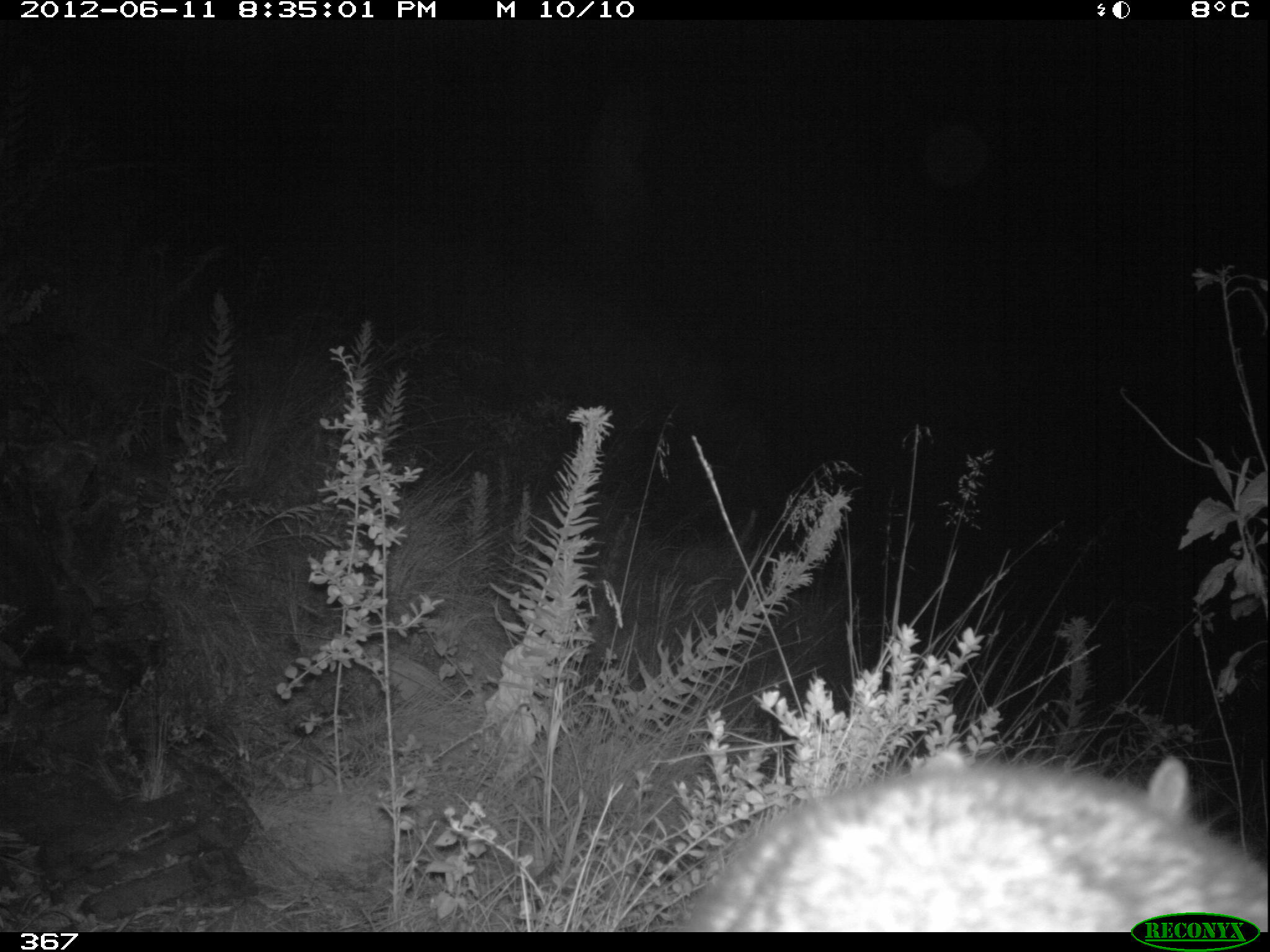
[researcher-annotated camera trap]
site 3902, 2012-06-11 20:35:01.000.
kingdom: Animalia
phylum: Chordata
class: Mammalia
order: Rodentia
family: Chinchillidae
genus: Lagidium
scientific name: Lagidium viscacia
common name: mountain viscacha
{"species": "Lagidium viscacia (mountain viscacha)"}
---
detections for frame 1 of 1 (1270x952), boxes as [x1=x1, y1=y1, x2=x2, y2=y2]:
lagidium viscacia: [x1=690, y1=749, x2=1266, y2=930]